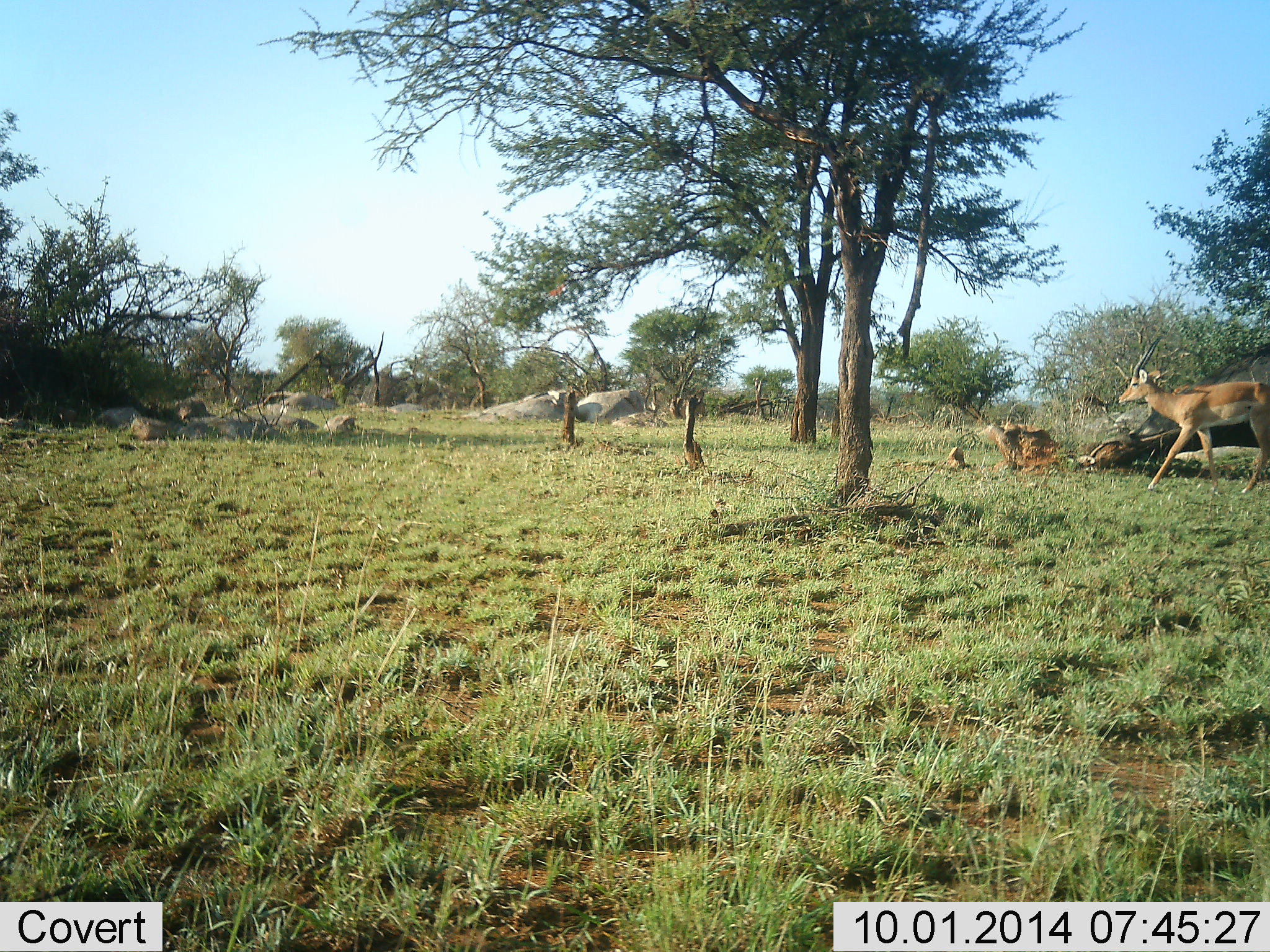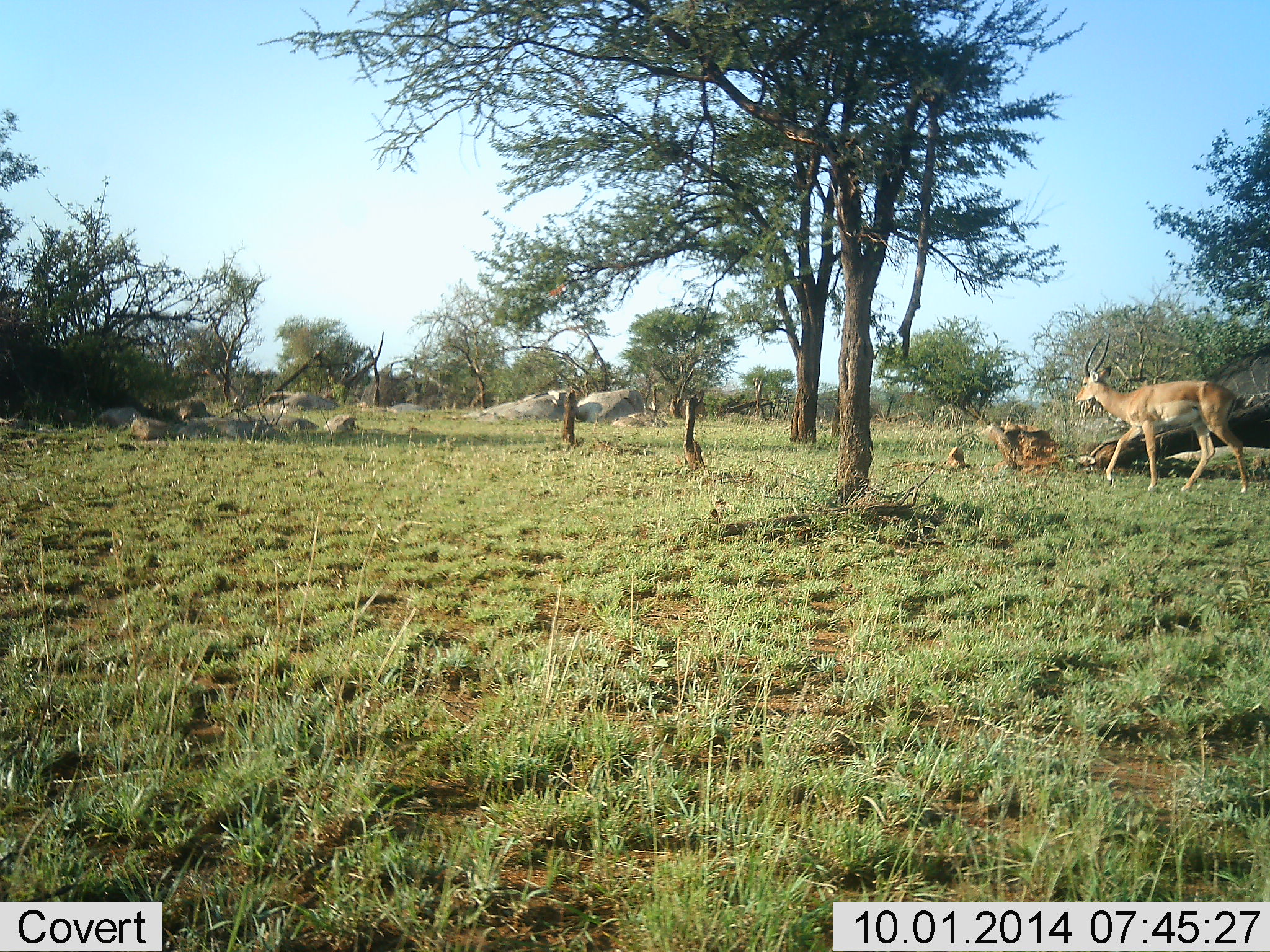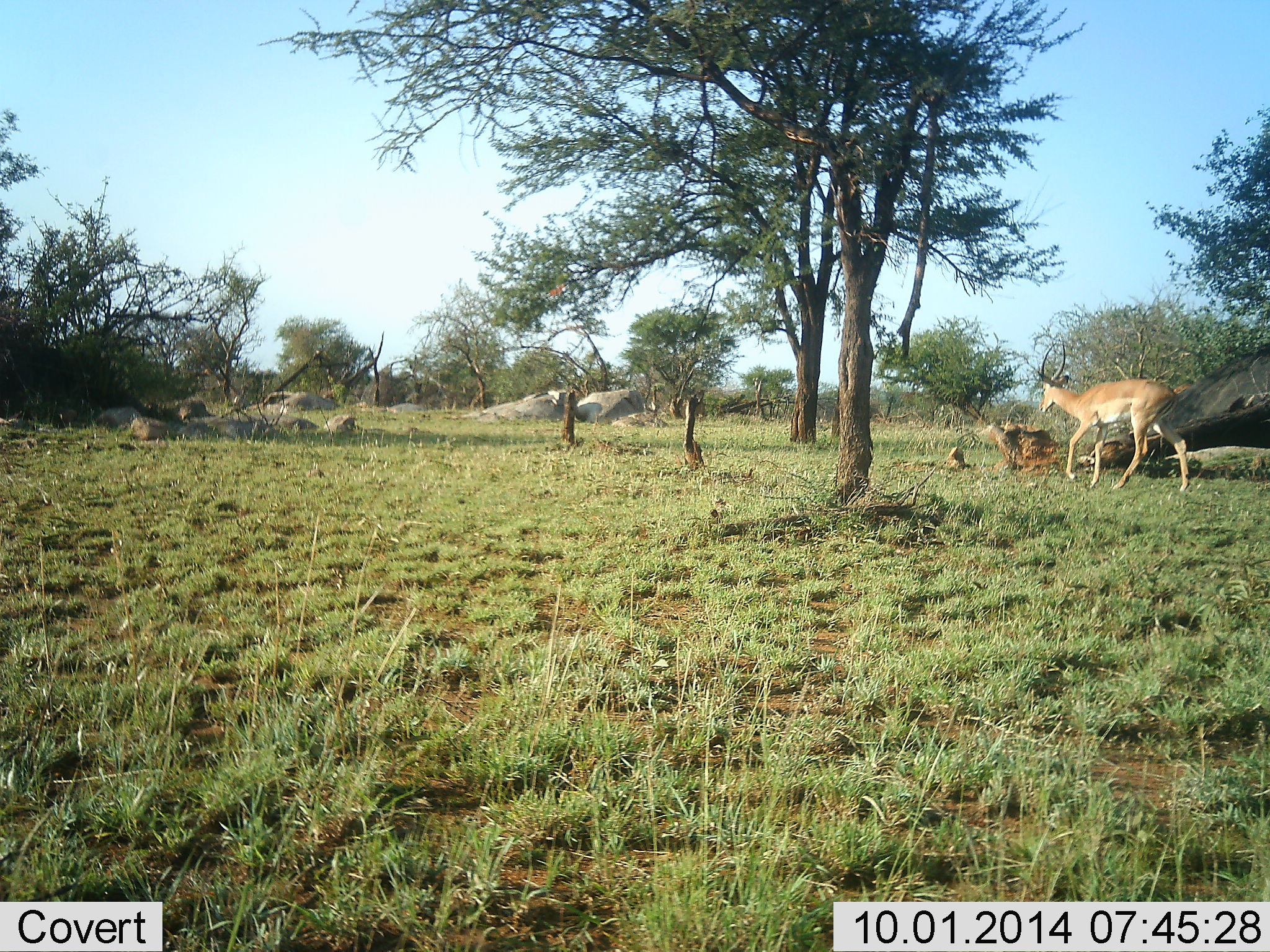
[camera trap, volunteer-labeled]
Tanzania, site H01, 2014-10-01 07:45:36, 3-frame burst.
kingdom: Animalia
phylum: Chordata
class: Mammalia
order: Artiodactyla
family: Bovidae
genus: Aepyceros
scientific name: Aepyceros melampus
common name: impala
Impala (Aepyceros melampus), count 1. Behavior (volunteer vote fractions): standing 0%, resting 0%, moving 100%, interacting 0%. Young present (vote fraction): 0%. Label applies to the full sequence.